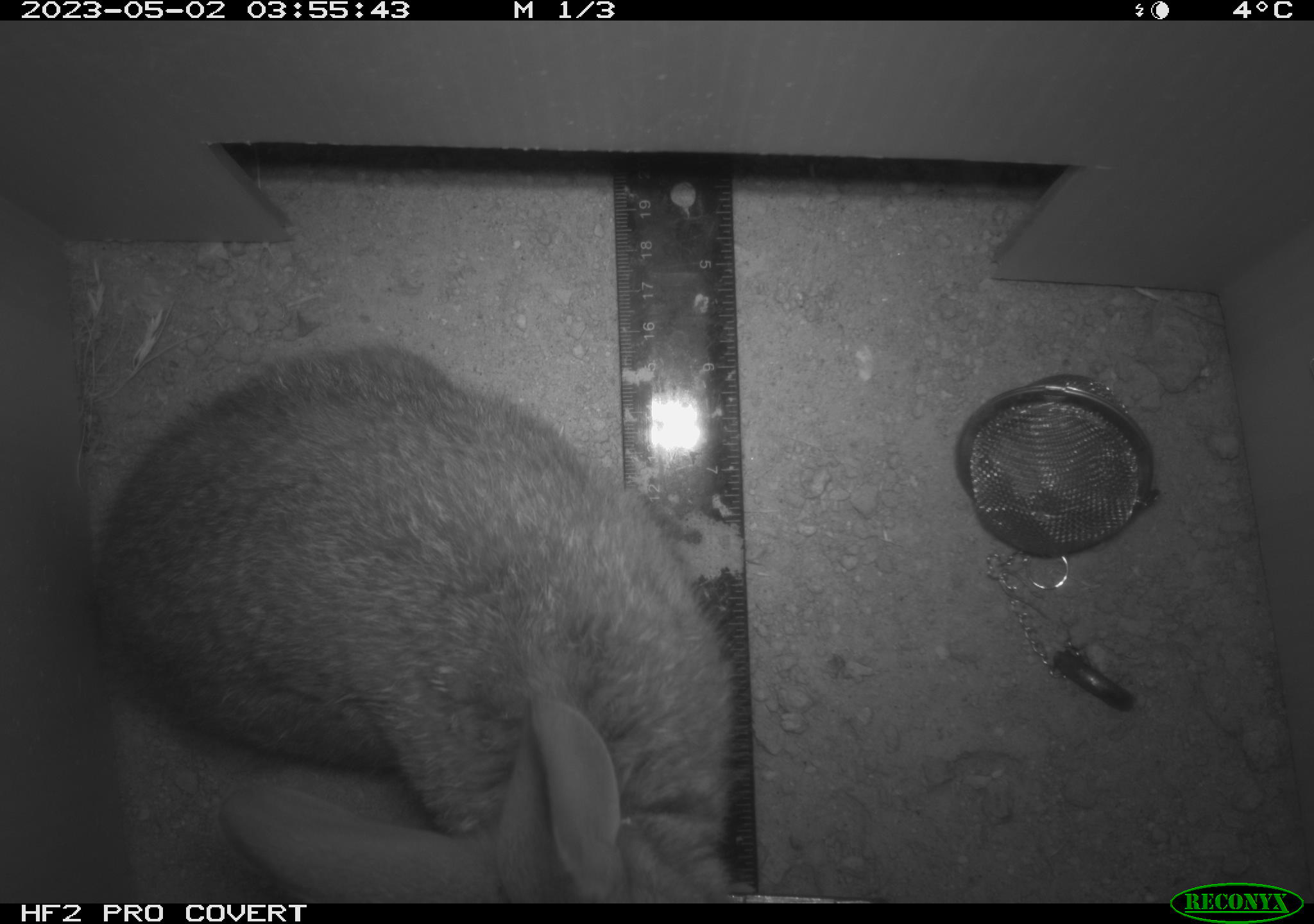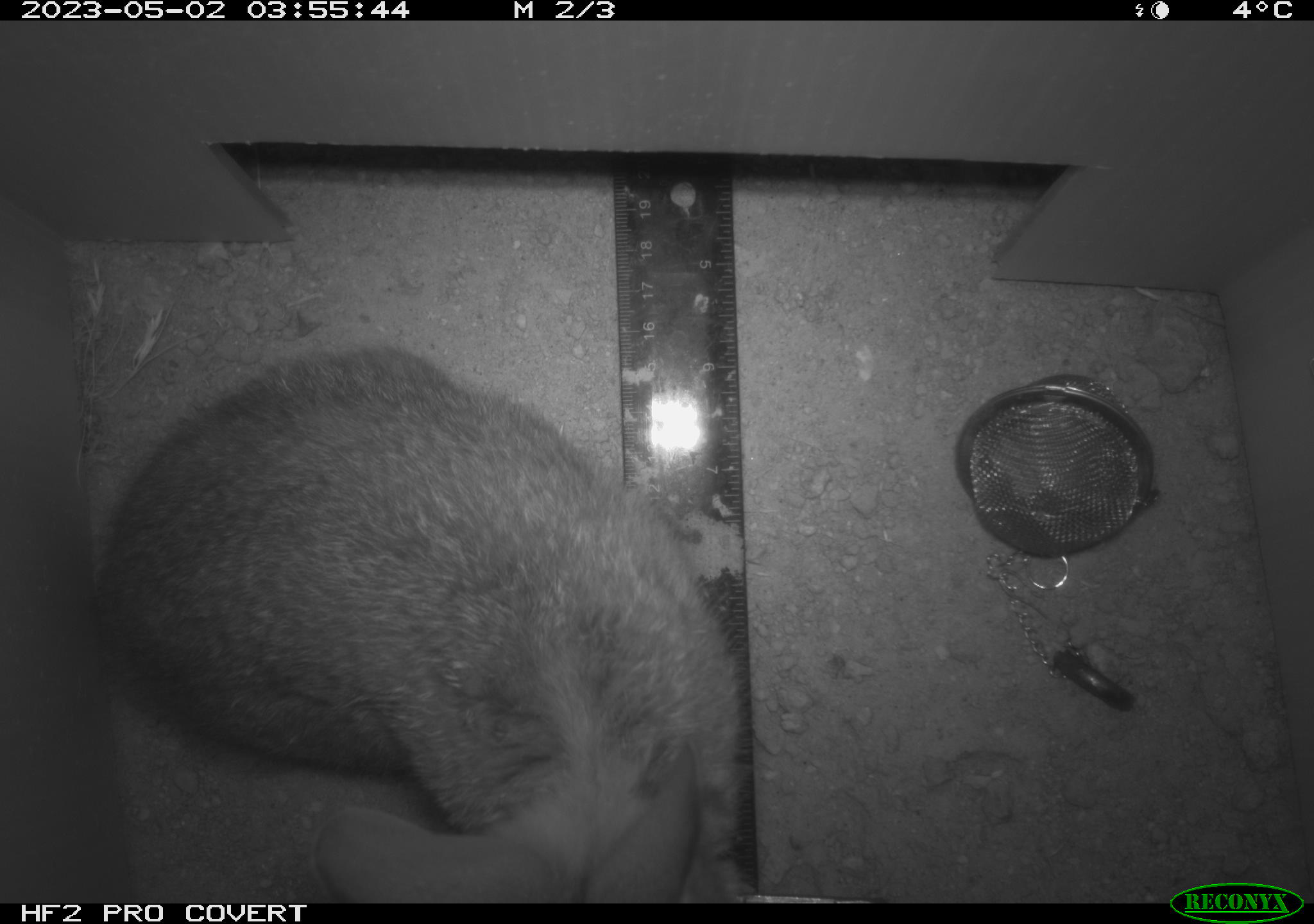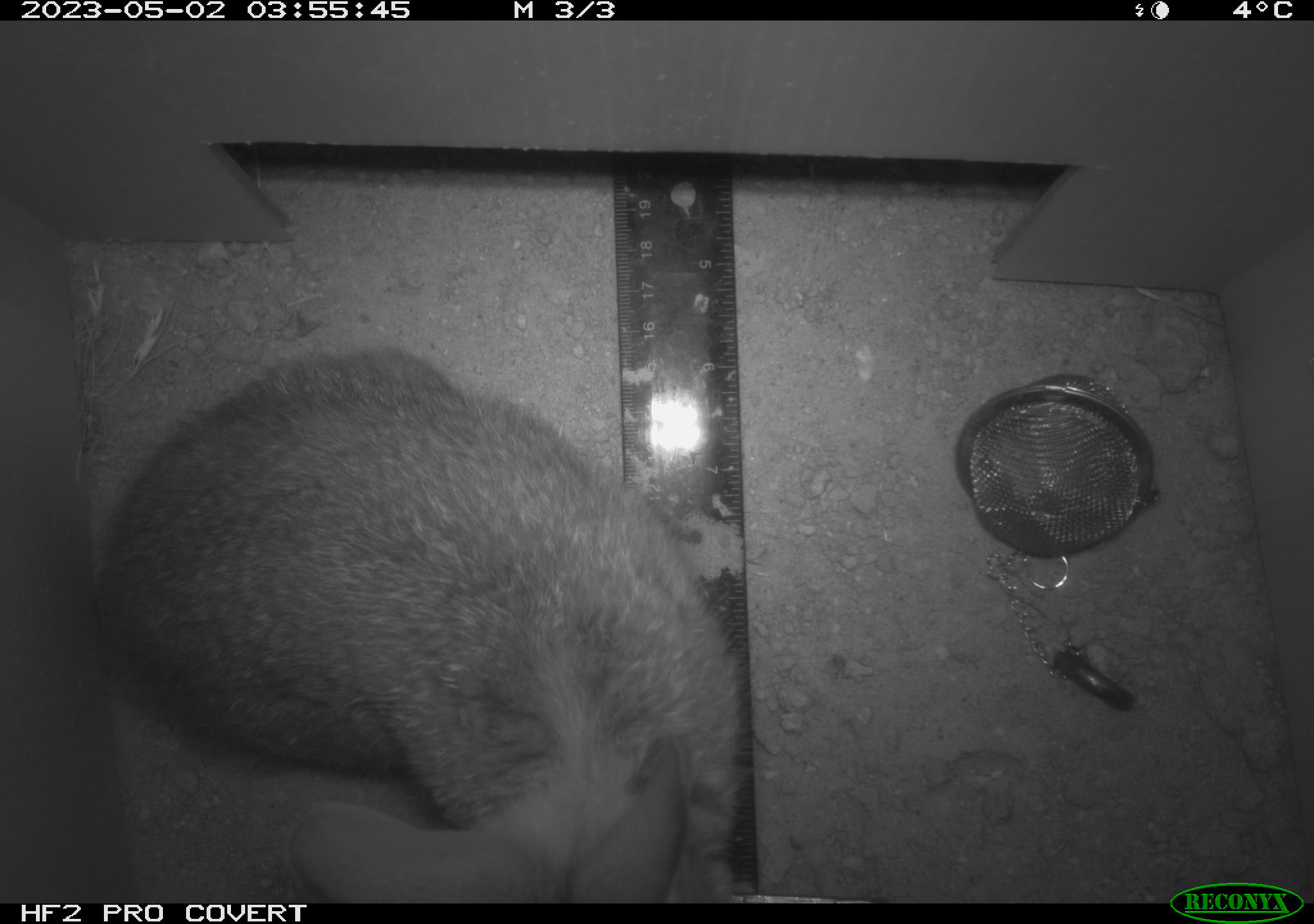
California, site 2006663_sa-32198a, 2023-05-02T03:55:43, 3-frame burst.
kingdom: Animalia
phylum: Chordata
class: Mammalia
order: Lagomorpha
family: Leporidae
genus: Sylvilagus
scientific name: Sylvilagus audubonii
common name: desert cottontail